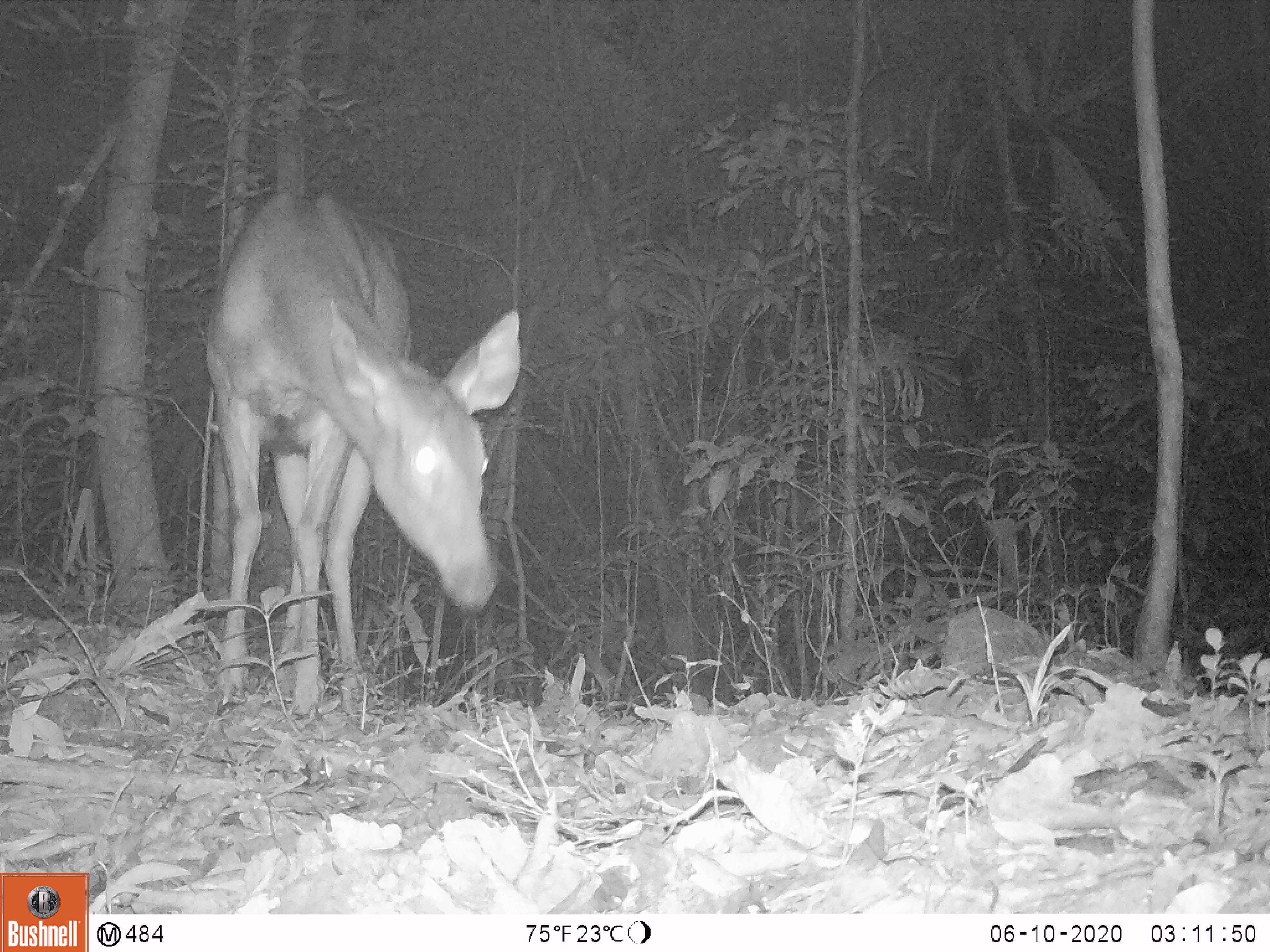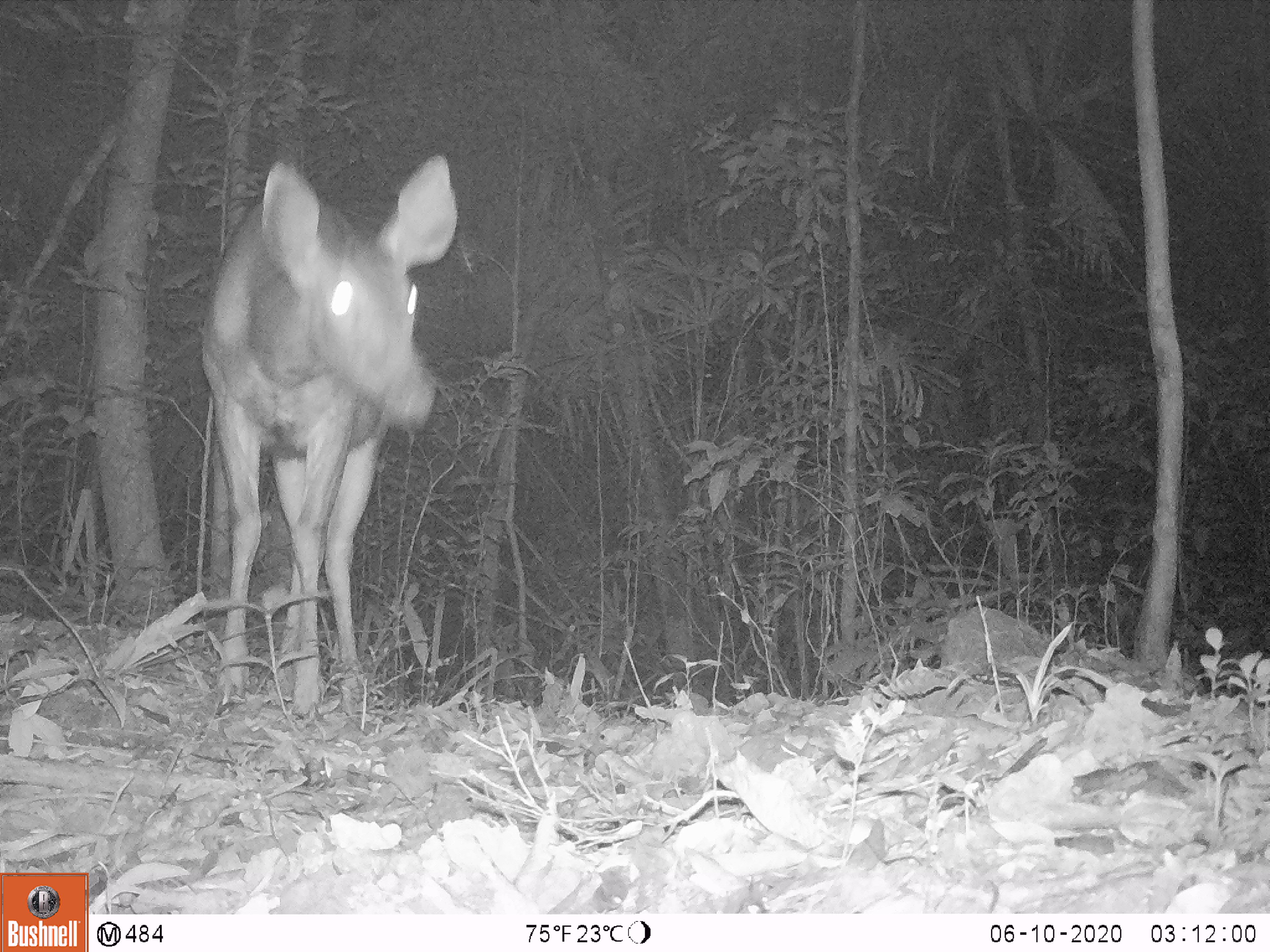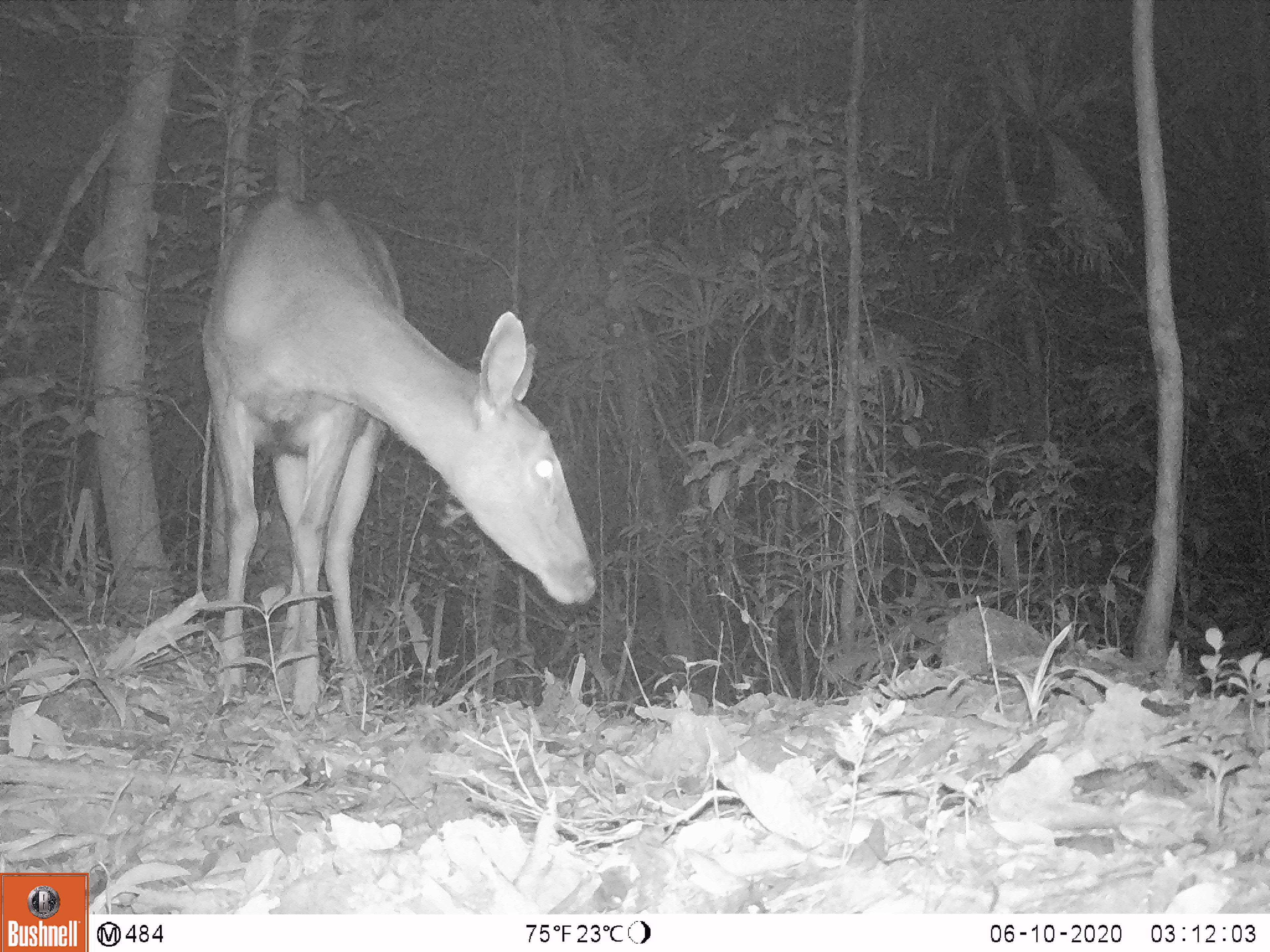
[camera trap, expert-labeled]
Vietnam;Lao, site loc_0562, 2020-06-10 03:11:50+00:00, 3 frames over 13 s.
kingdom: Animalia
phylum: Chordata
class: Mammalia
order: Artiodactyla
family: Cervidae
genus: Rusa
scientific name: Rusa unicolor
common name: sambar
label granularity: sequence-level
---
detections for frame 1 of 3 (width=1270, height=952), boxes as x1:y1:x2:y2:
sambar: 204:191:520:719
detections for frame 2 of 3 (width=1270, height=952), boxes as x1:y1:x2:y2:
sambar: 200:151:457:721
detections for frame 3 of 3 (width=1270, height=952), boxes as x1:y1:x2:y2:
sambar: 199:194:598:721